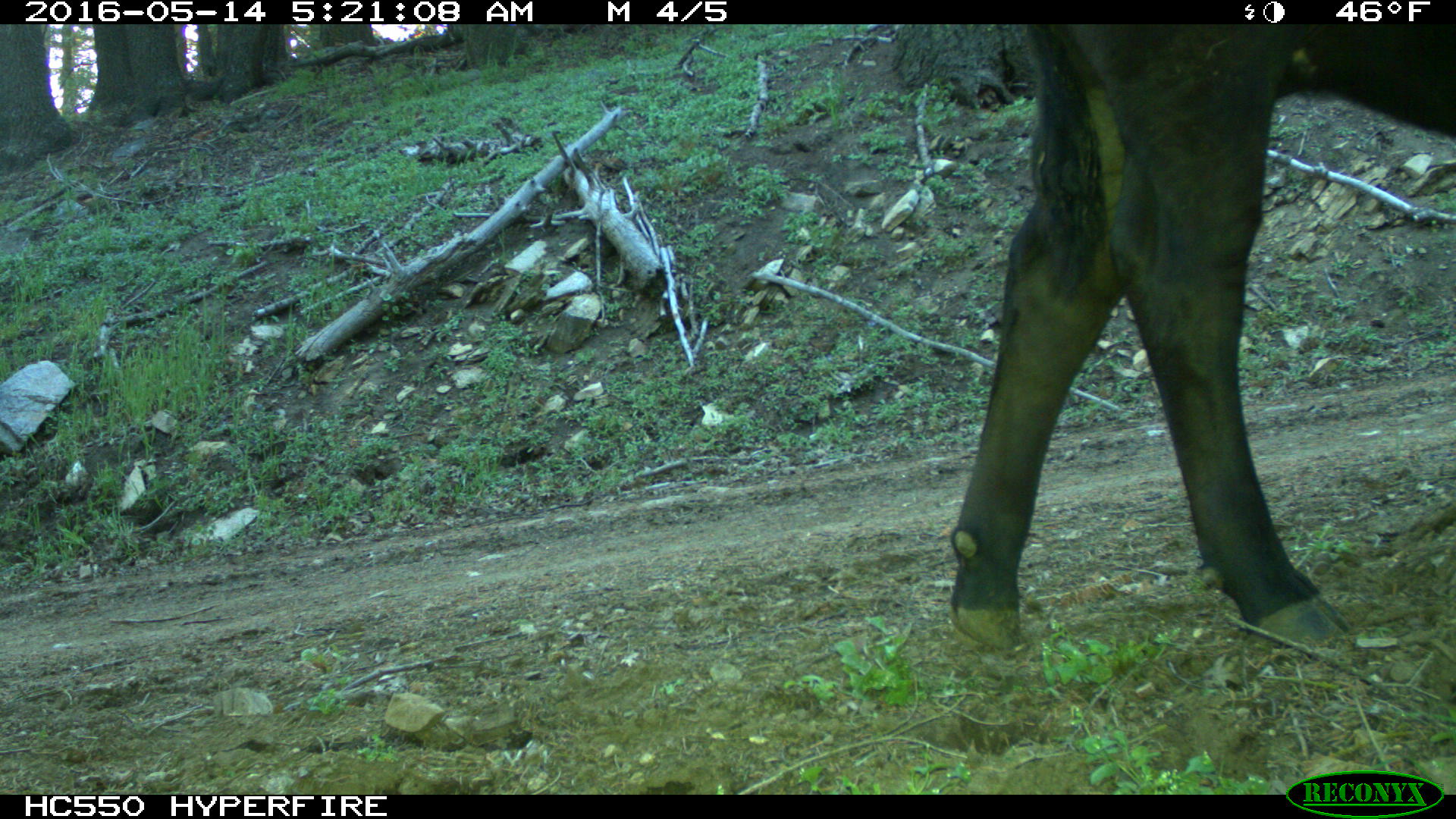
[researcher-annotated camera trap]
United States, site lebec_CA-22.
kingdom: Animalia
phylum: Chordata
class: Mammalia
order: Artiodactyla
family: Bovidae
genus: Bos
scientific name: Bos taurus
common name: domestic cow